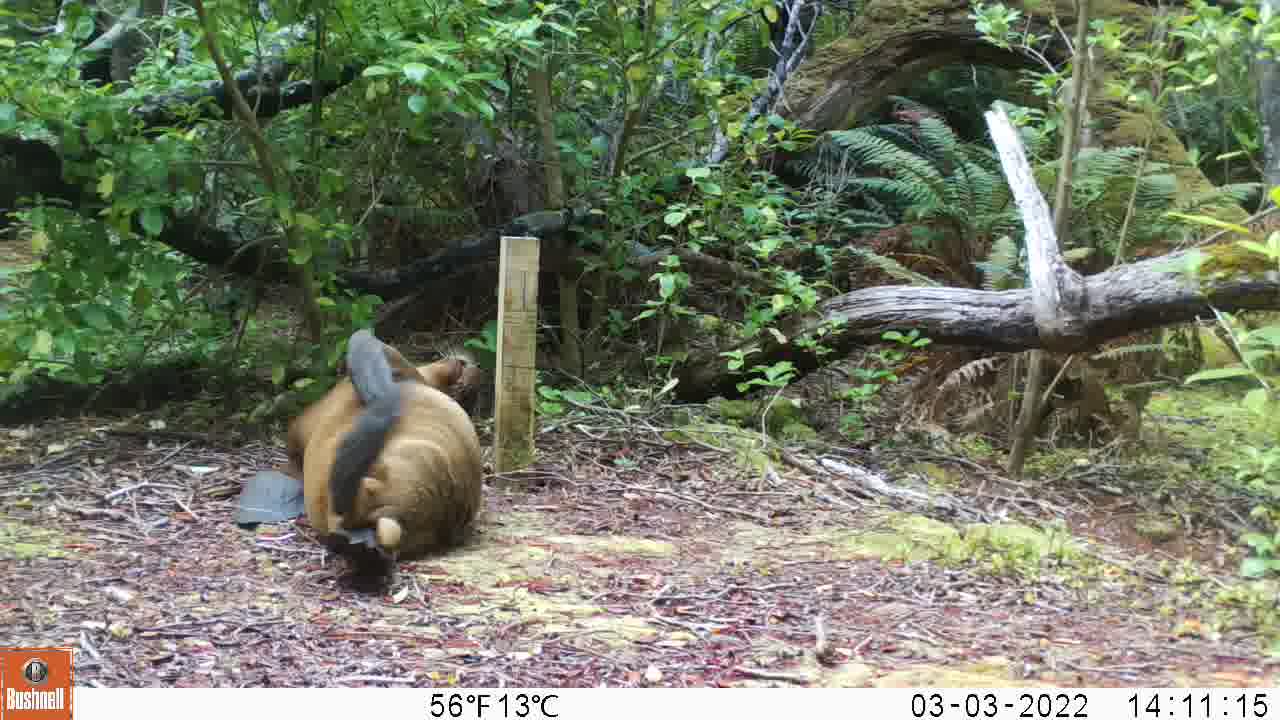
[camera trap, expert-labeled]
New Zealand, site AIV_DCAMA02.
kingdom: Animalia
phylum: Chordata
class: Mammalia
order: Carnivora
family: Otariidae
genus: Phocarctos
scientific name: Phocarctos hookeri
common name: new zealand sea lion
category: sealion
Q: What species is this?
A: Sealion (new zealand sea lion) (Phocarctos hookeri).